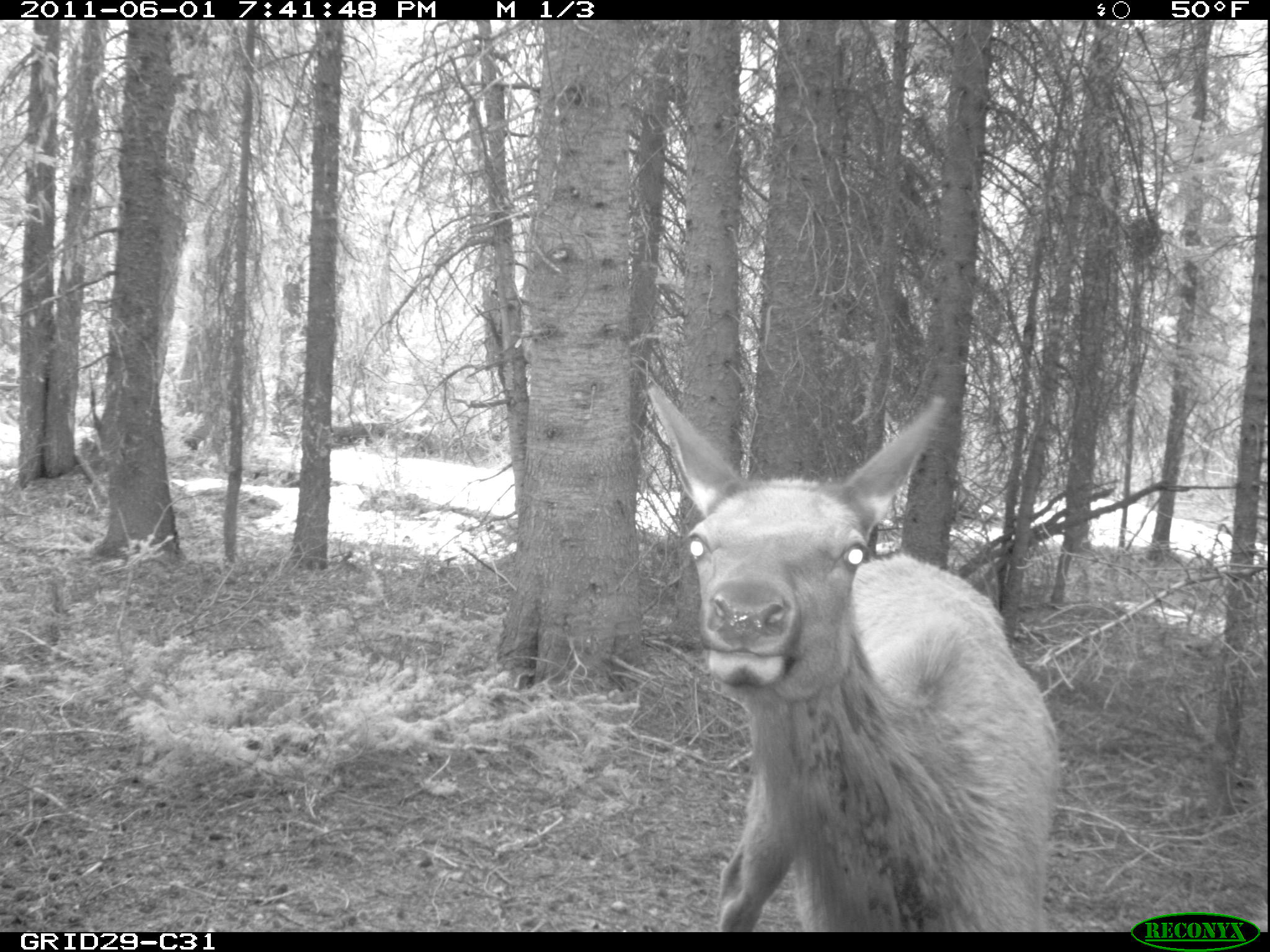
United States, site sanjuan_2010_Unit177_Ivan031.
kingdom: Animalia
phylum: Chordata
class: Mammalia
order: Artiodactyla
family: Cervidae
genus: Cervus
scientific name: Cervus elaphus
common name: red deer